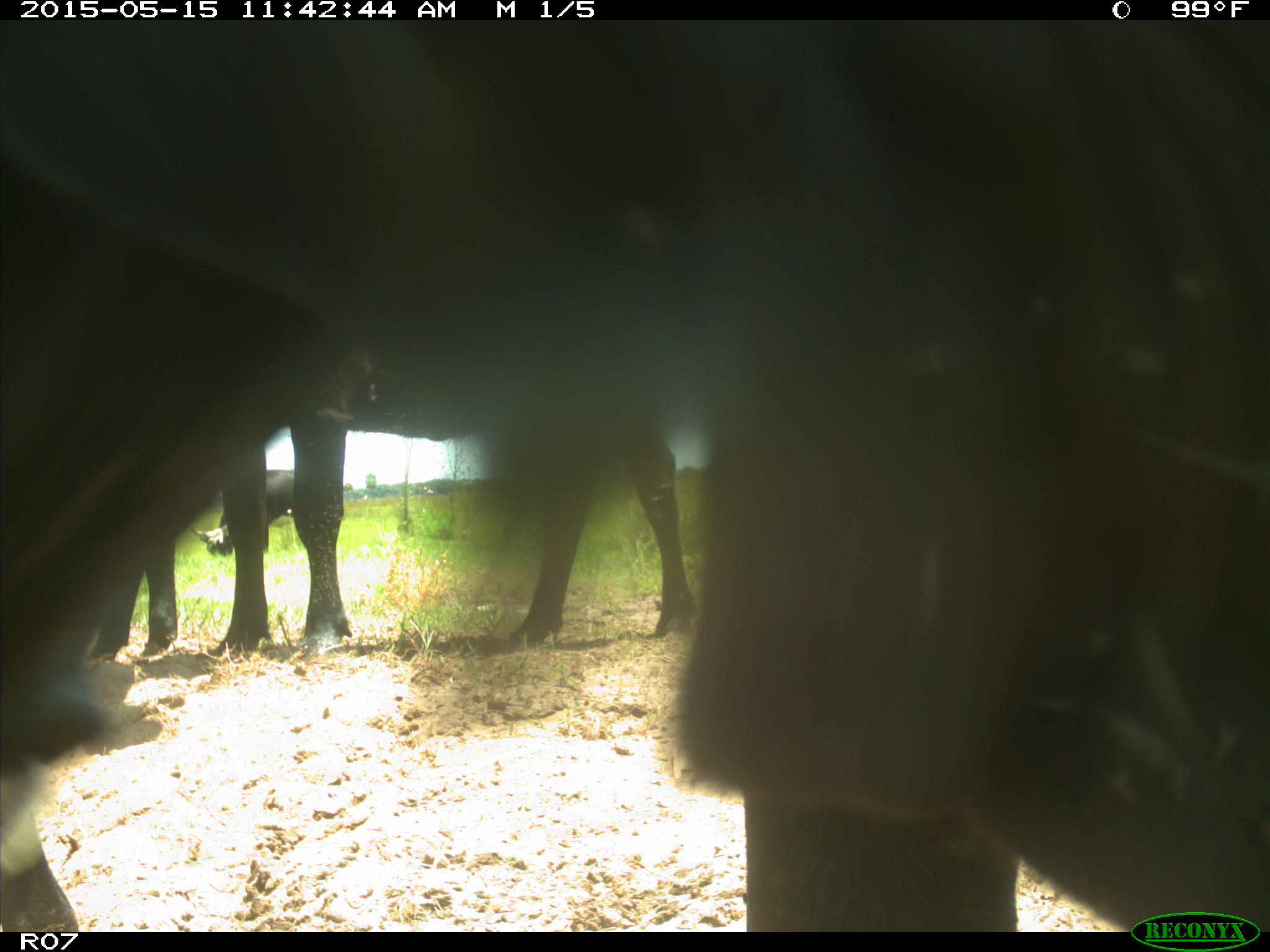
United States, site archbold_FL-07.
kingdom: Animalia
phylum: Chordata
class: Mammalia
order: Artiodactyla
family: Bovidae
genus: Bos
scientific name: Bos taurus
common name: domestic cow